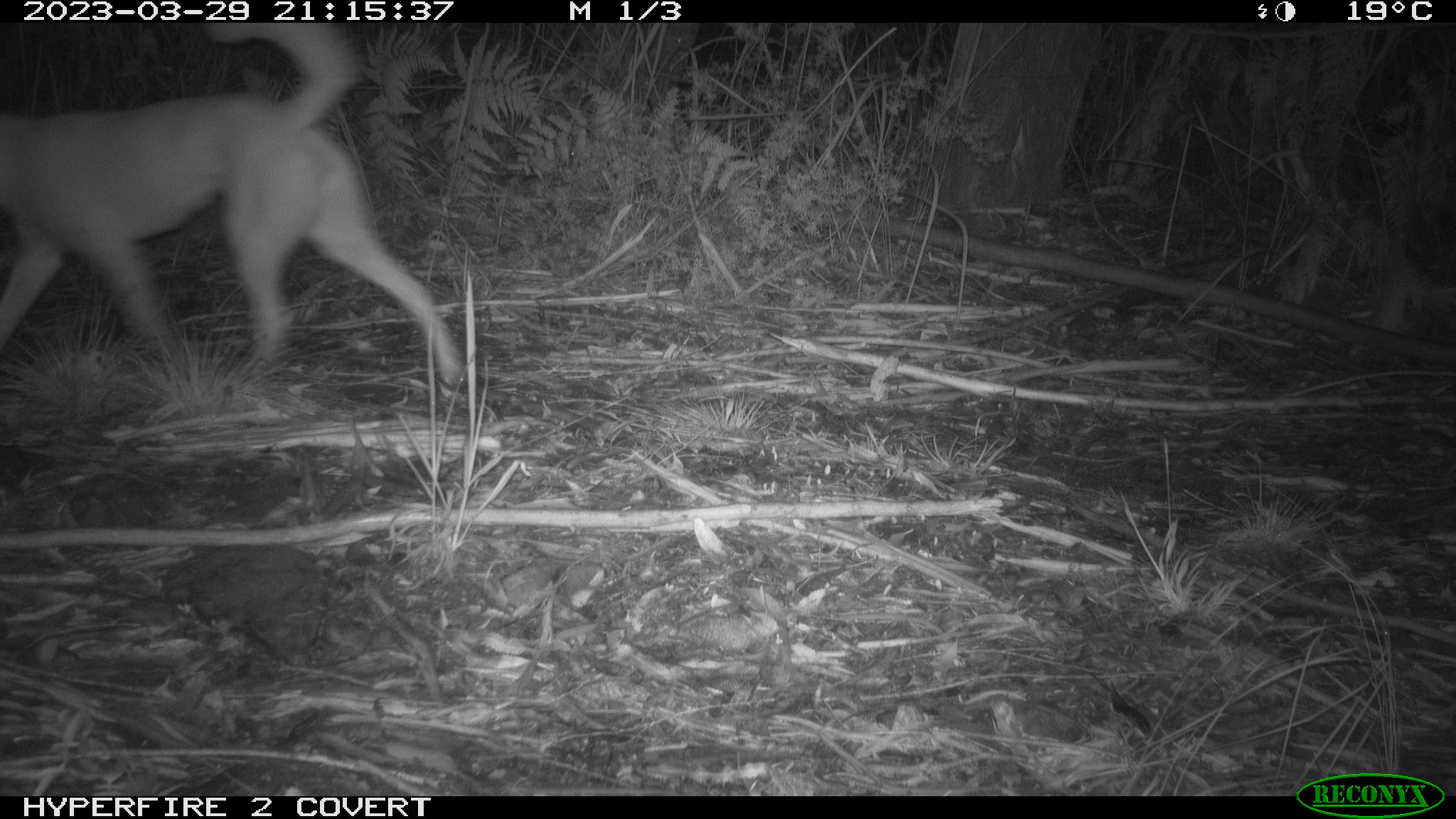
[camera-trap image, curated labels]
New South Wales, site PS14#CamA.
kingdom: Animalia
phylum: Chordata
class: Mammalia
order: Carnivora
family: Canidae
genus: Canis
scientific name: Canis familiaris dingo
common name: dingo